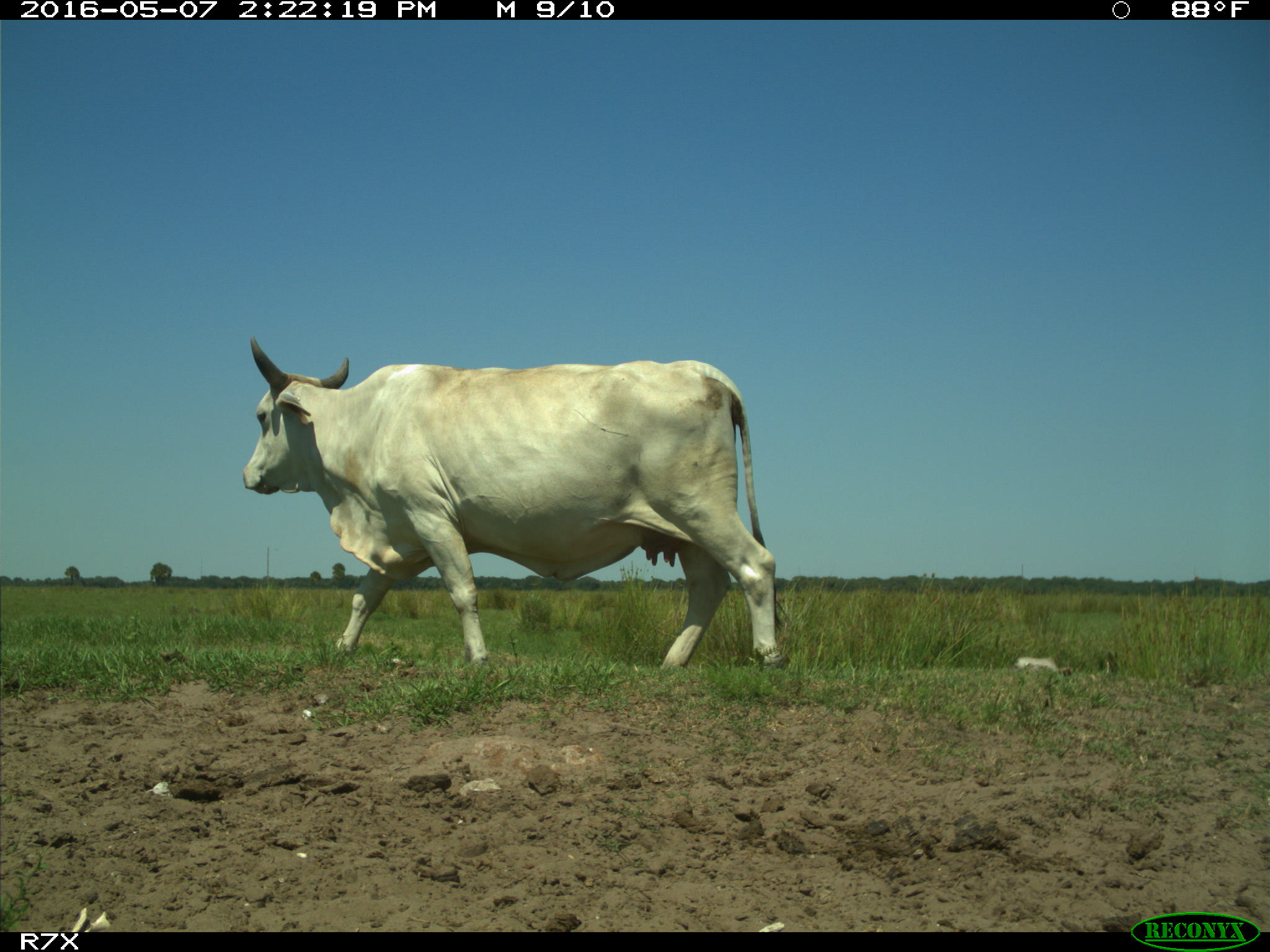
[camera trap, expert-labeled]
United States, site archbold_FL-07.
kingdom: Animalia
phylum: Chordata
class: Mammalia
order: Artiodactyla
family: Bovidae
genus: Bos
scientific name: Bos taurus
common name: domestic cow